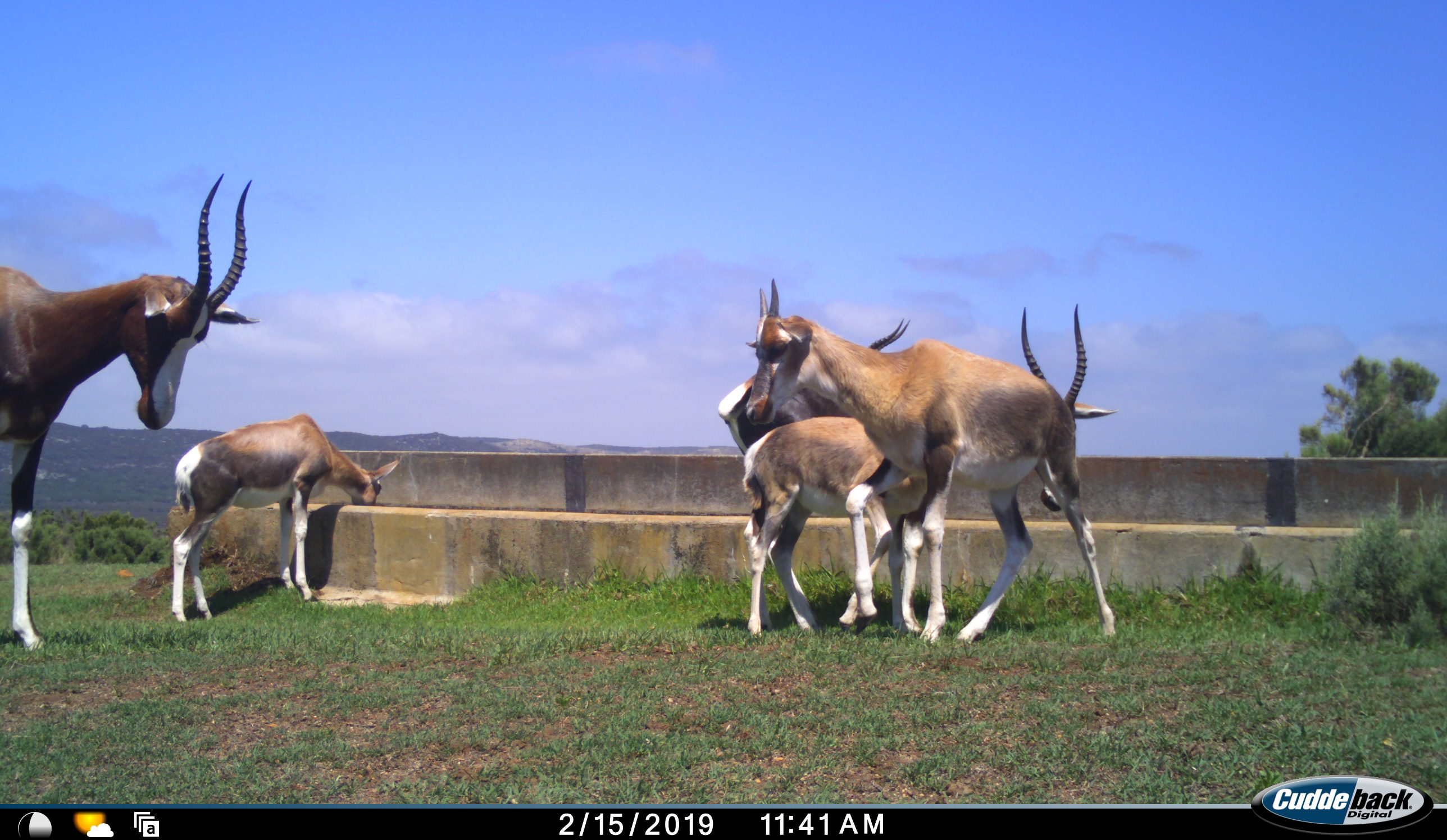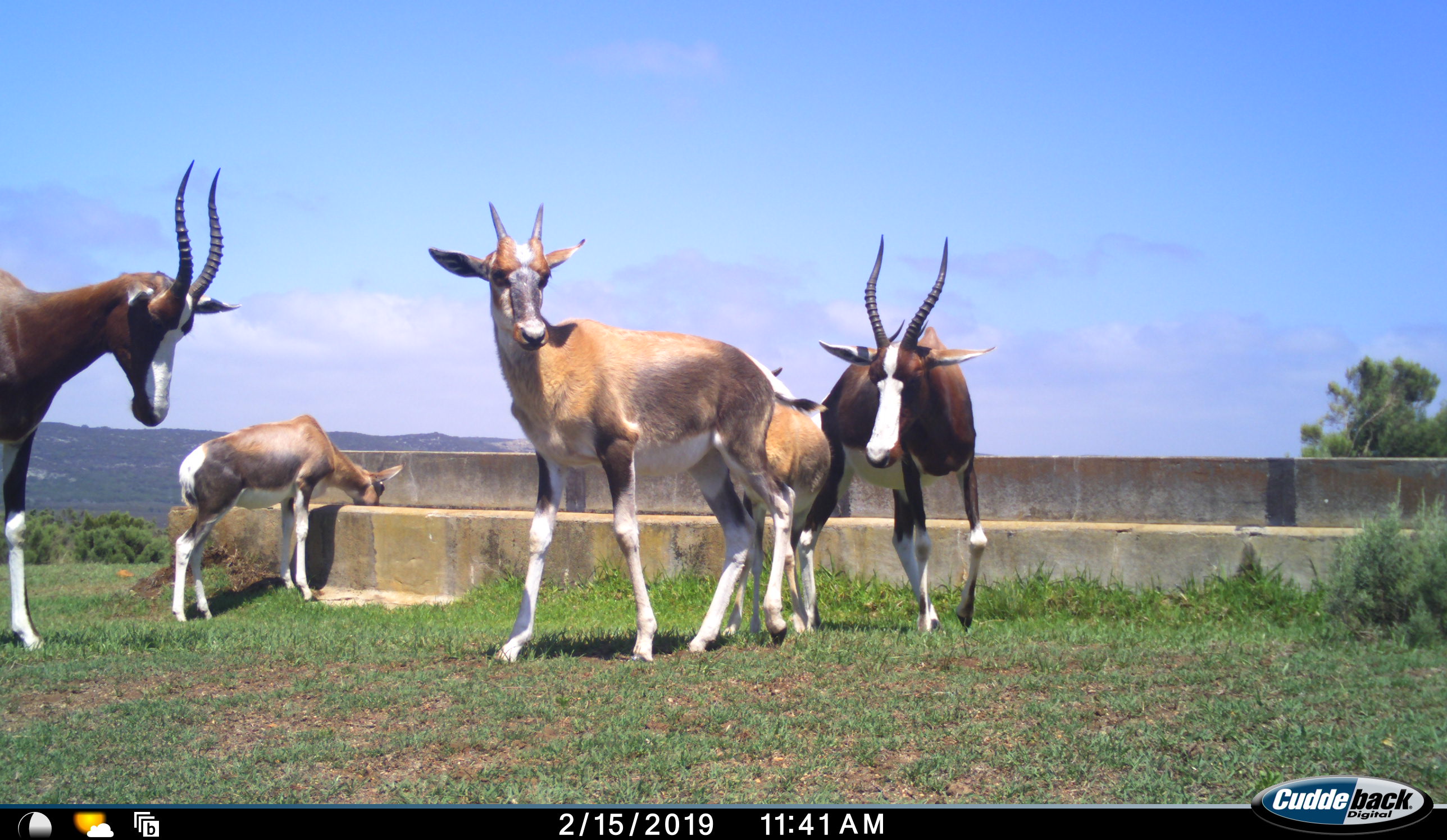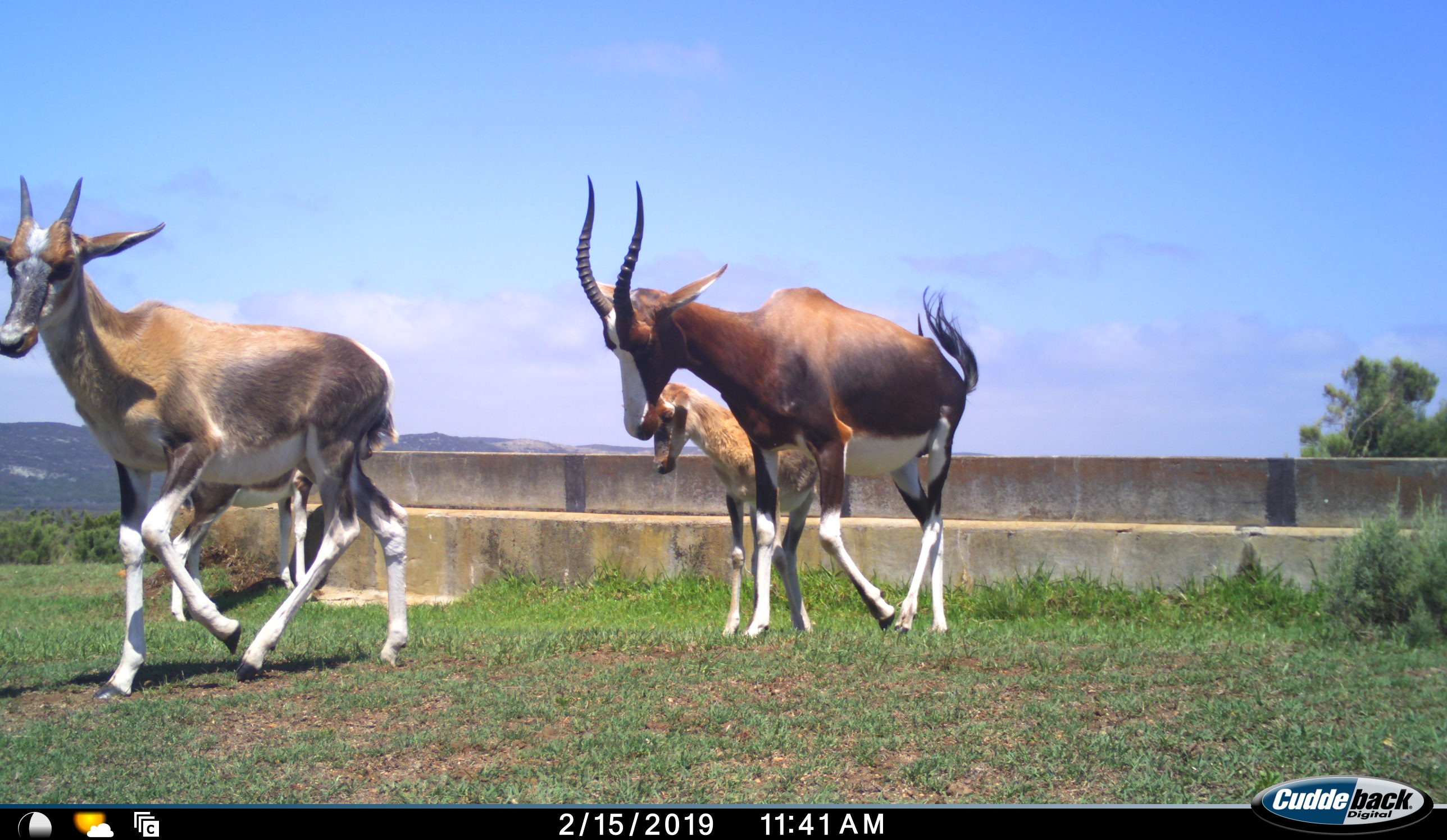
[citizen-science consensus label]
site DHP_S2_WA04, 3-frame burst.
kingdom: Animalia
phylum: Chordata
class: Mammalia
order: Artiodactyla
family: Bovidae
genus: Damaliscus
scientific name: Damaliscus pygargus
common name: bontebok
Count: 5.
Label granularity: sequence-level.